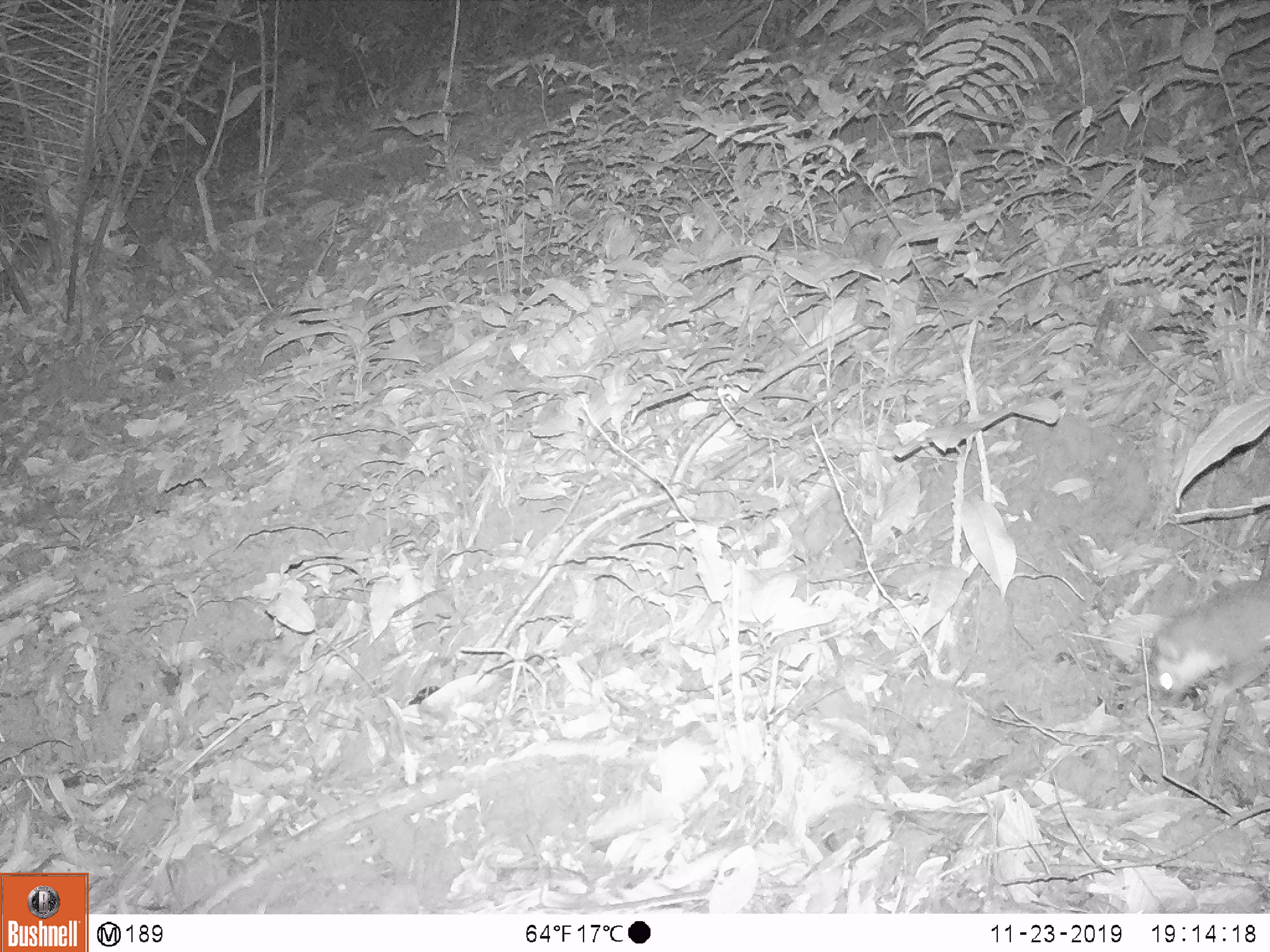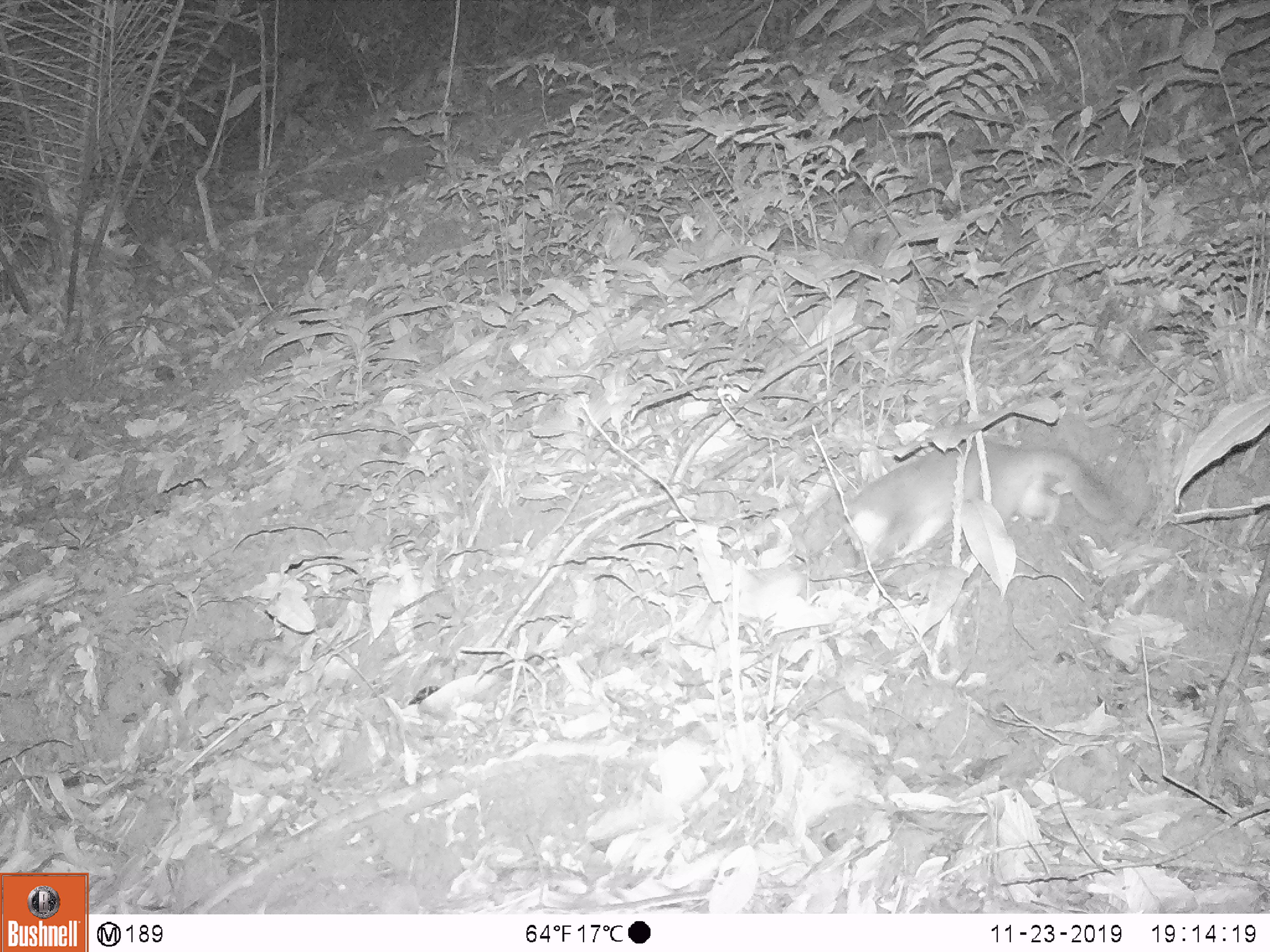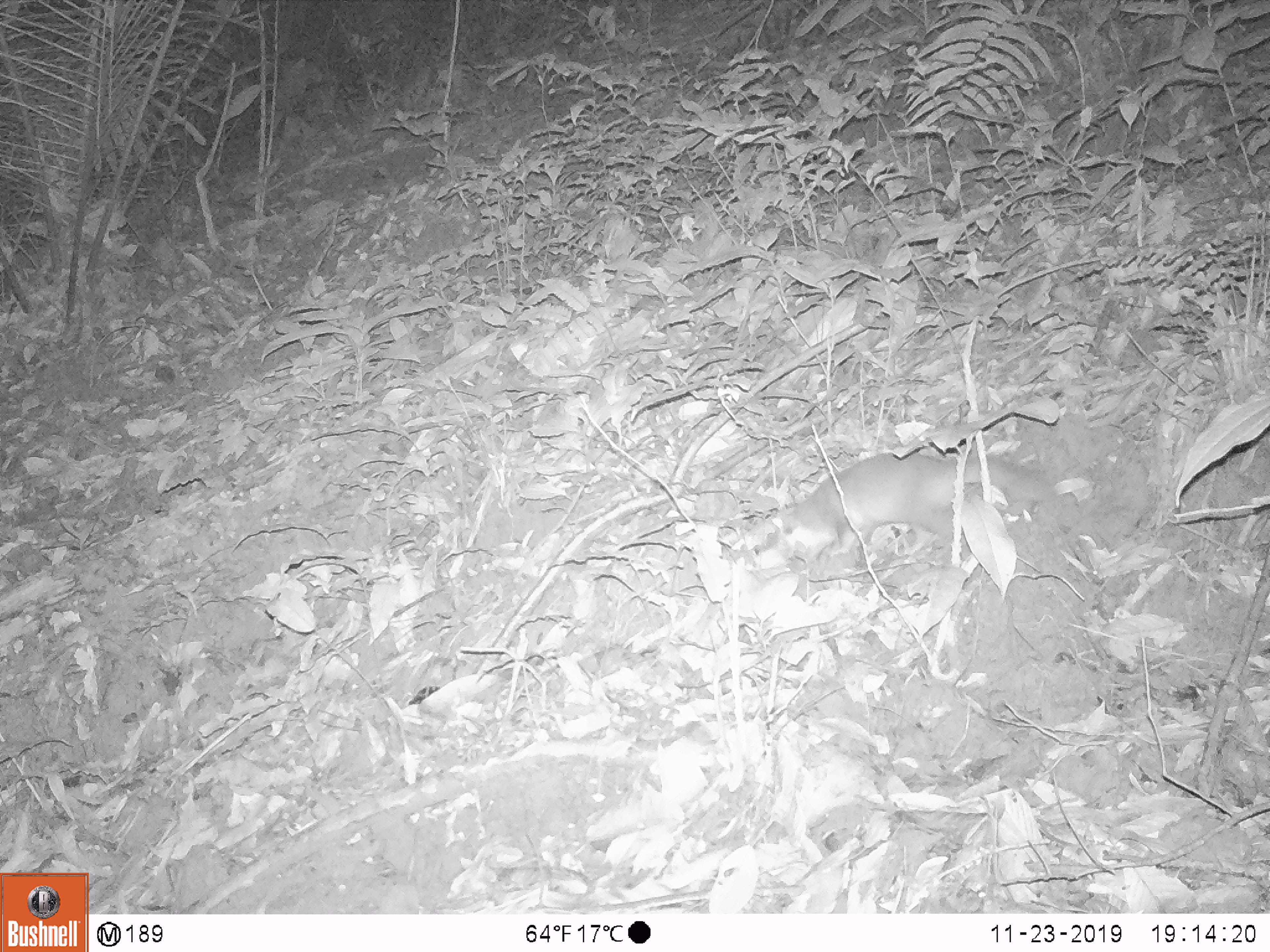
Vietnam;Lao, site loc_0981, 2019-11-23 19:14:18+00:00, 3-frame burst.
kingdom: Animalia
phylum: Chordata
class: Mammalia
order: Carnivora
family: Mustelidae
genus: Melogale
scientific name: Melogale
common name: ferret badger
Ferret badger (Melogale). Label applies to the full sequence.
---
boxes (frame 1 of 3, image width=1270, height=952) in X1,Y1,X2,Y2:
ferret badger: 1148,581,1270,724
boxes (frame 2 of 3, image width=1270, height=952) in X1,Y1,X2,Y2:
ferret badger: 842,443,1117,562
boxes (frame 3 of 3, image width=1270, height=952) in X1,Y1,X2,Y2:
ferret badger: 774,453,1056,564